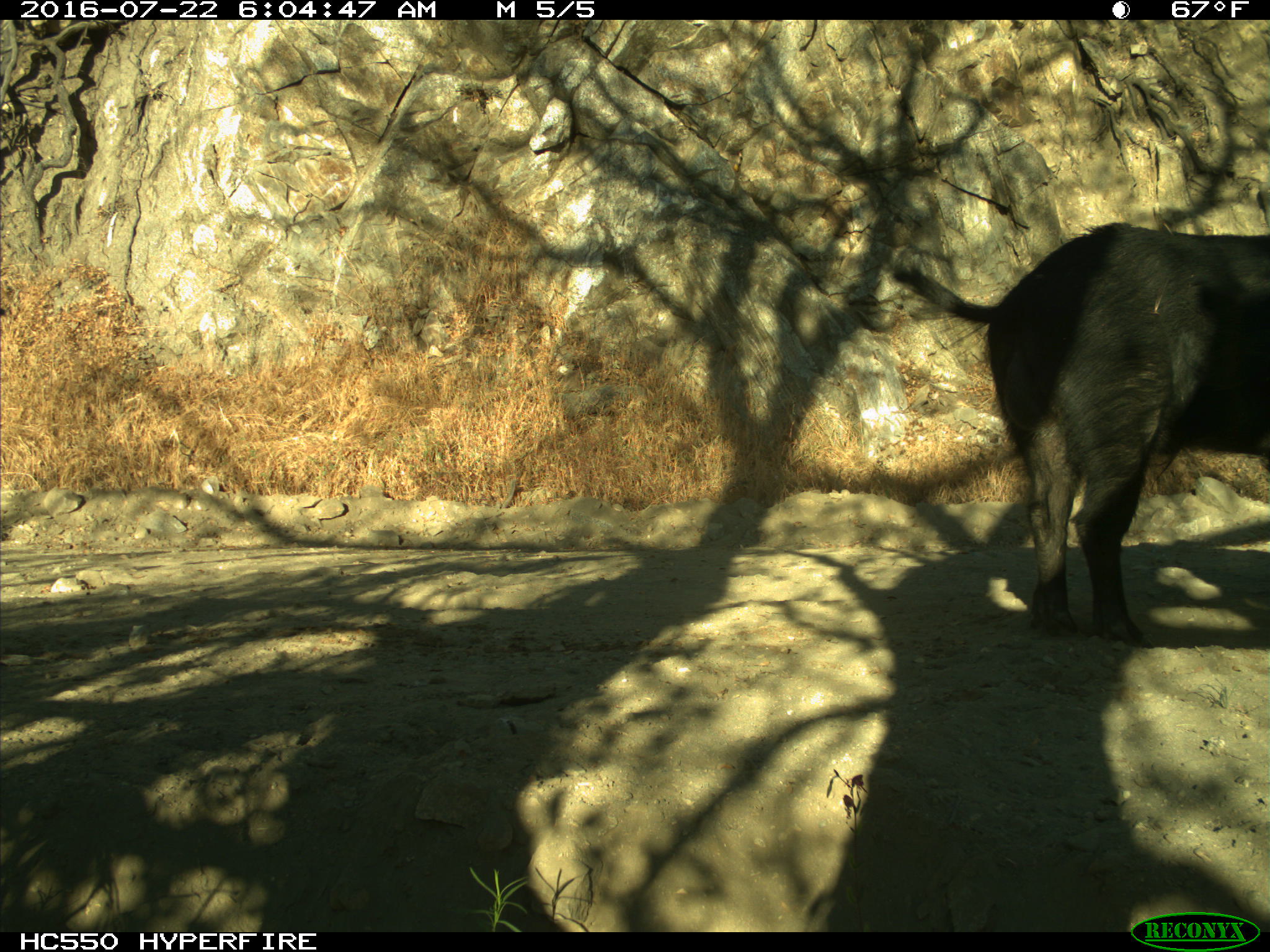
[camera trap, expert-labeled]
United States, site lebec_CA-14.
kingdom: Animalia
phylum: Chordata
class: Mammalia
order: Artiodactyla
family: Suidae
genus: Sus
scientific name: Sus scrofa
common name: wild boar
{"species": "Sus scrofa (wild boar)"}